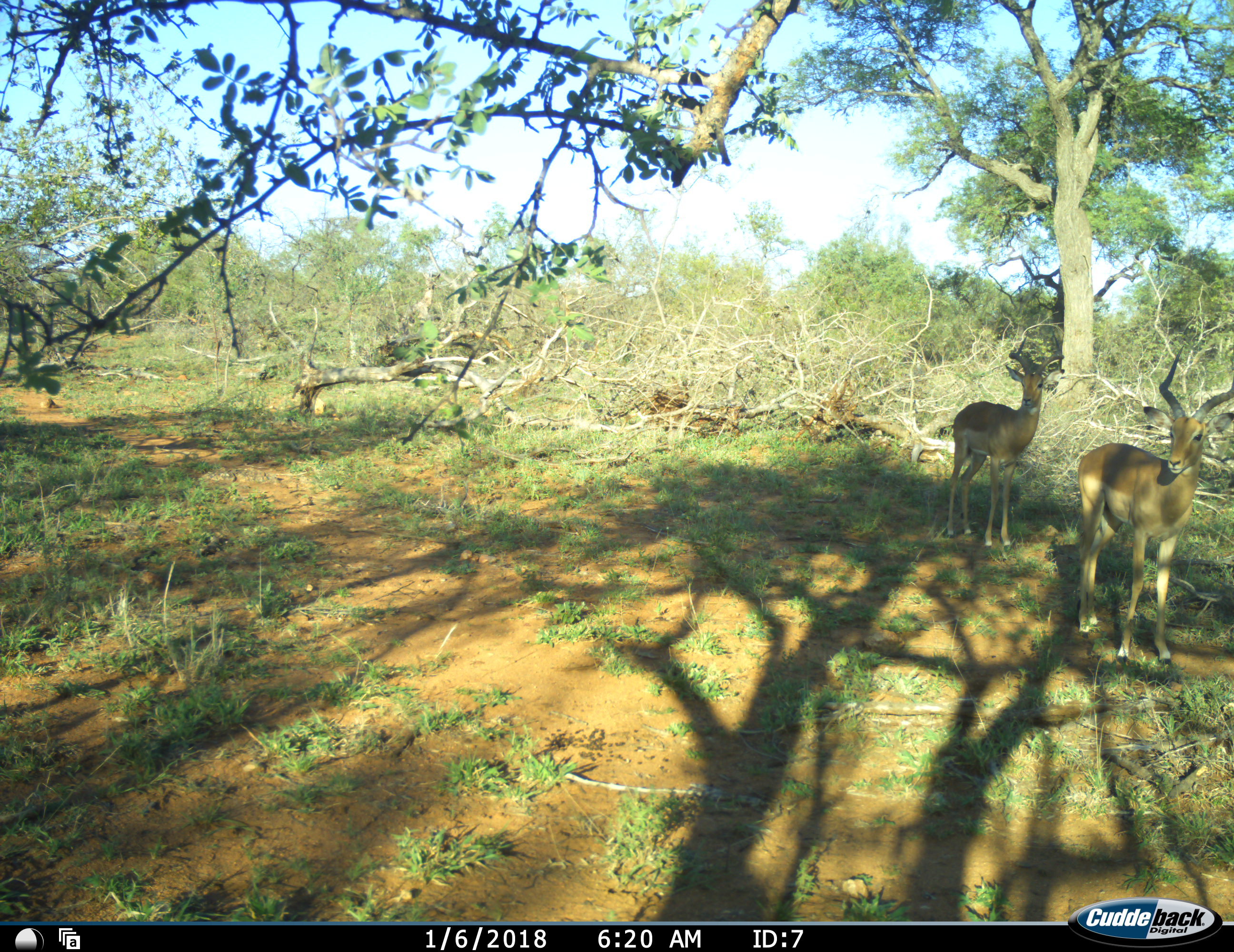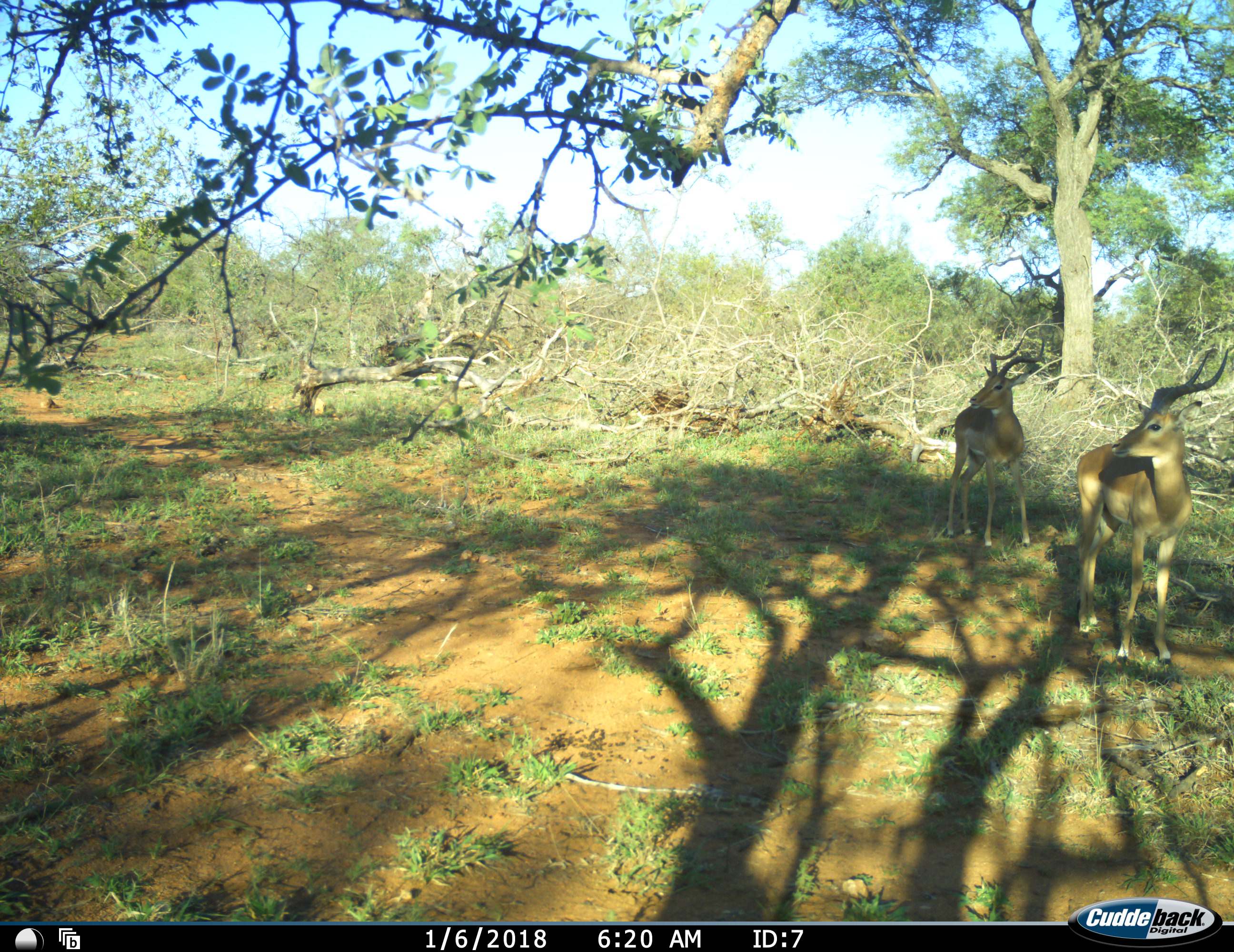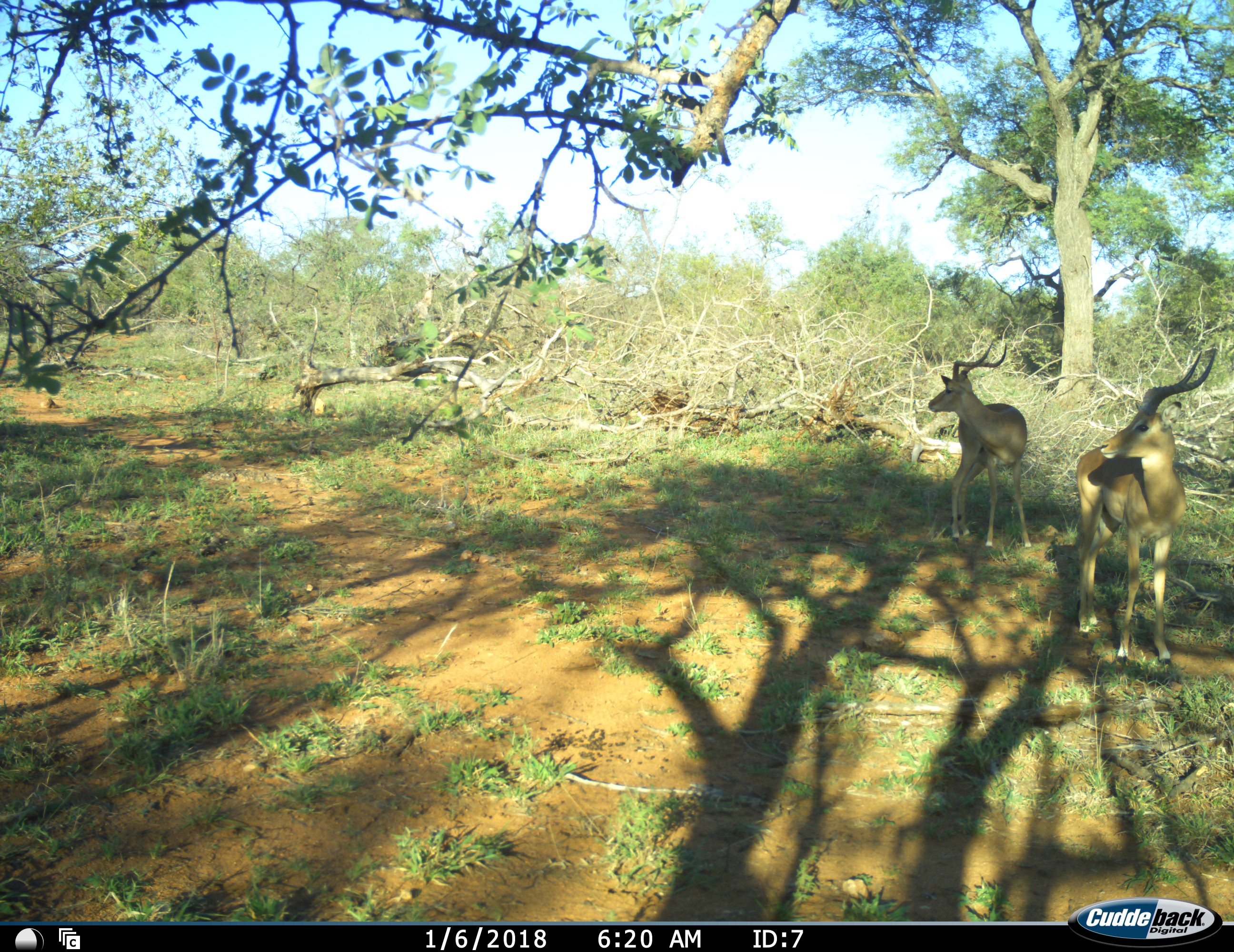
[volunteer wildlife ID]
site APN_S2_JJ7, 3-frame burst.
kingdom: Animalia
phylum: Chordata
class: Mammalia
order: Artiodactyla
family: Bovidae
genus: Aepyceros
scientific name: Aepyceros melampus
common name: impala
Impala (Aepyceros melampus), count 2. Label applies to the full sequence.